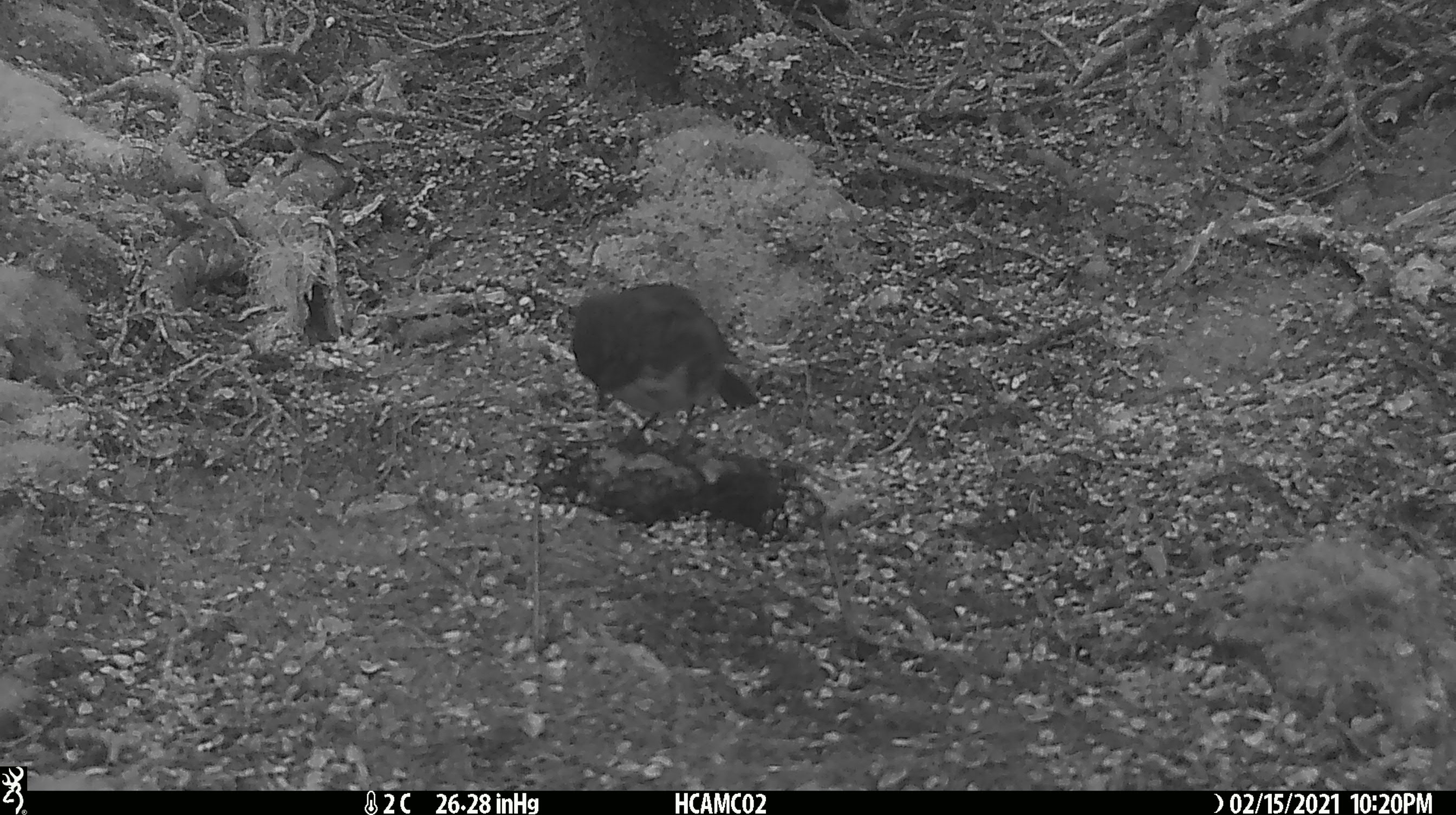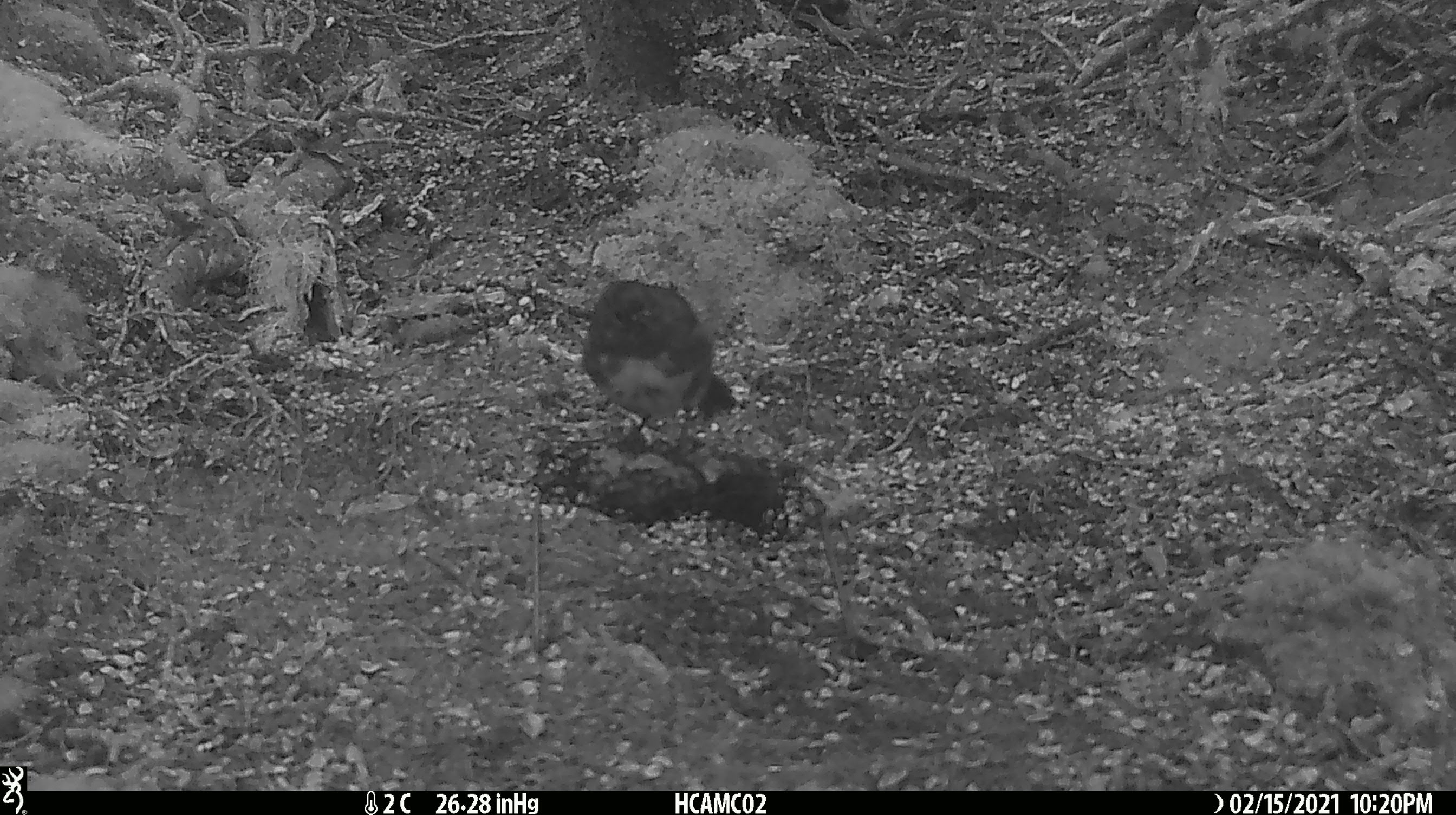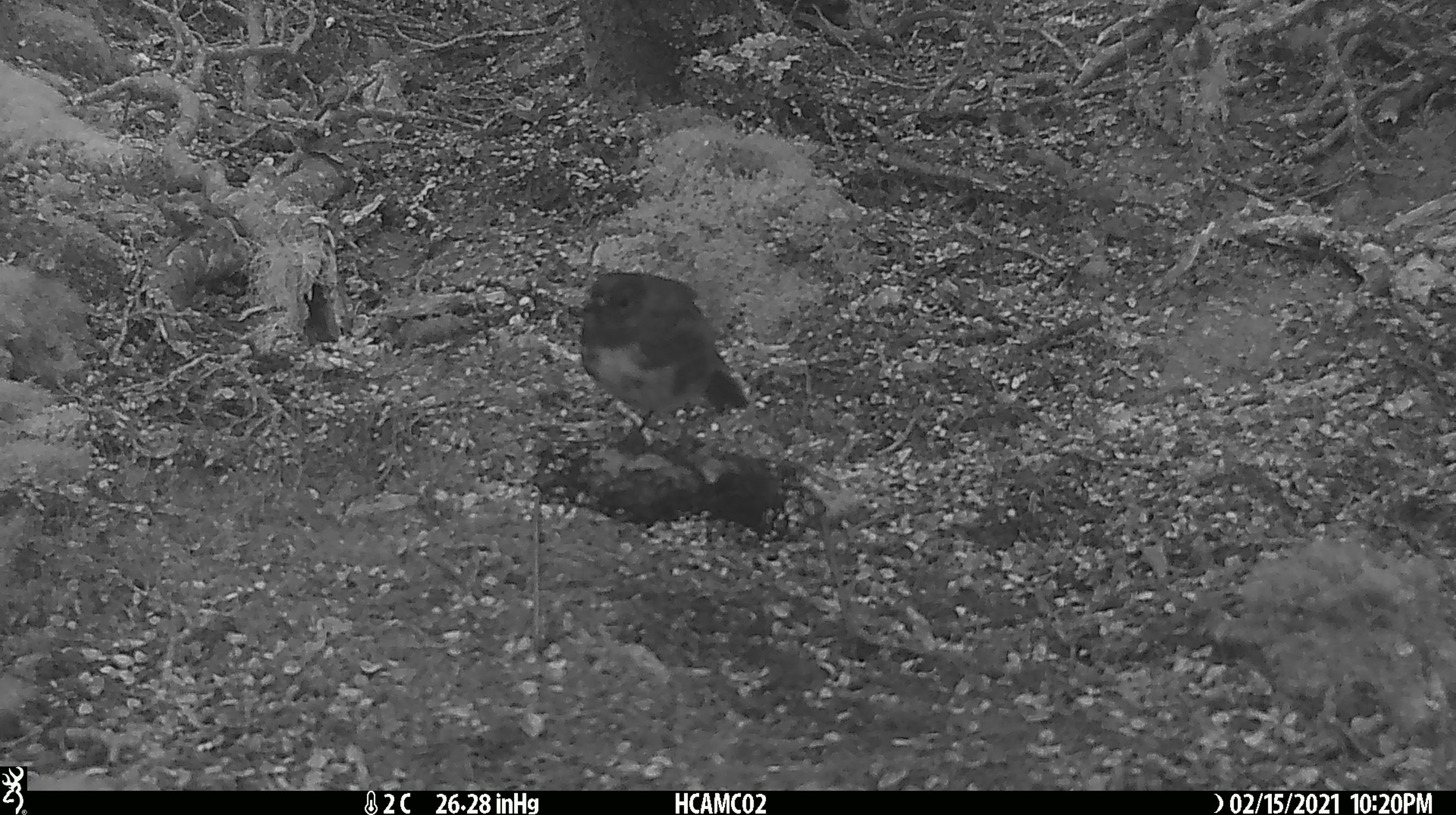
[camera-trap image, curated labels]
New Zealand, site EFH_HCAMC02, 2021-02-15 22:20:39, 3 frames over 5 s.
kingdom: Animalia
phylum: Chordata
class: Aves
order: Passeriformes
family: Petroicidae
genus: Petroica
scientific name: Petroica australis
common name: new zealand robin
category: robin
Robin (new zealand robin) (Petroica australis).